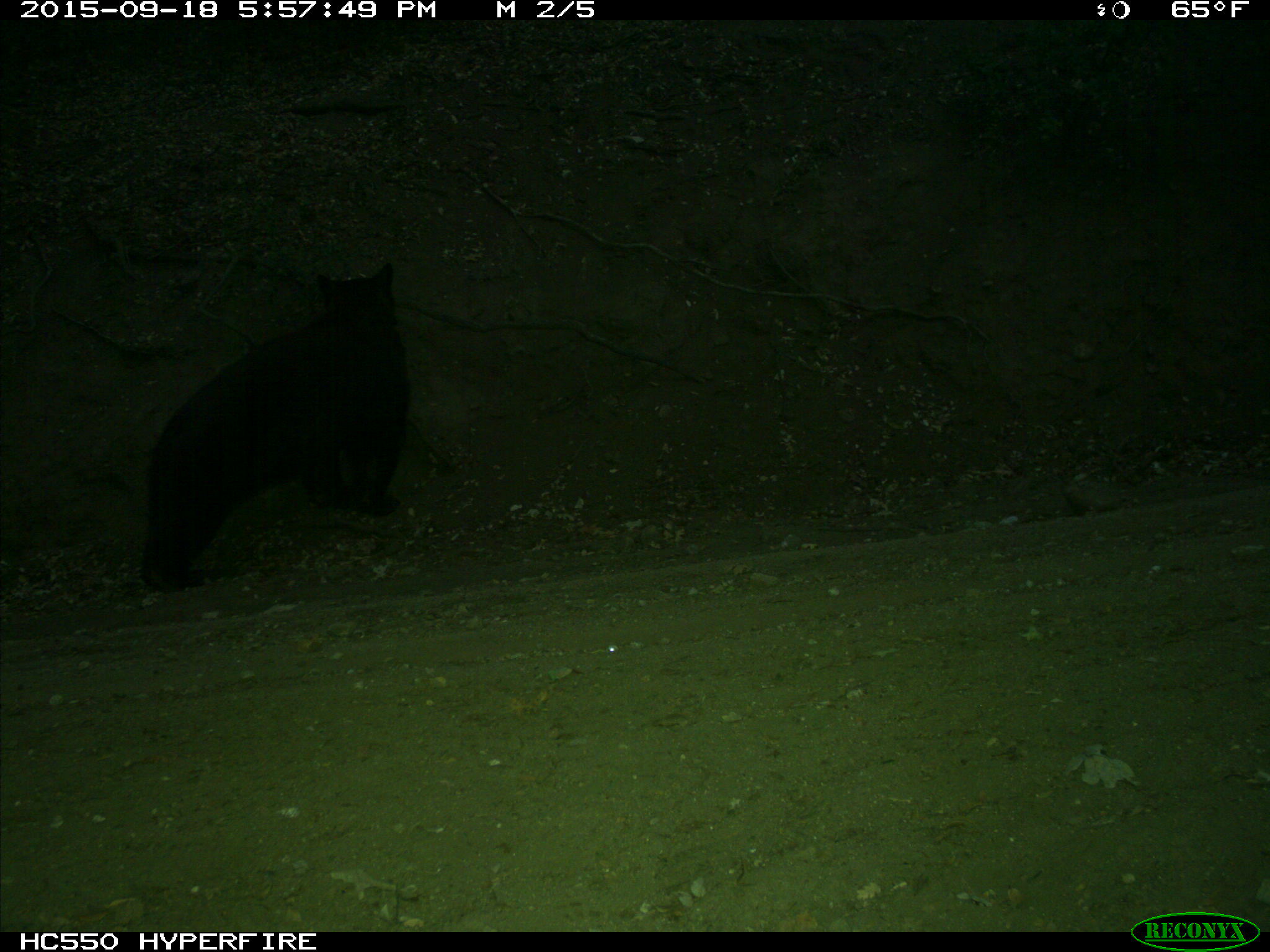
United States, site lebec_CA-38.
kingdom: Animalia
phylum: Chordata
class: Mammalia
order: Carnivora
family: Ursidae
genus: Ursus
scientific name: Ursus americanus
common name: american black bear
Ursus americanus (american black bear).